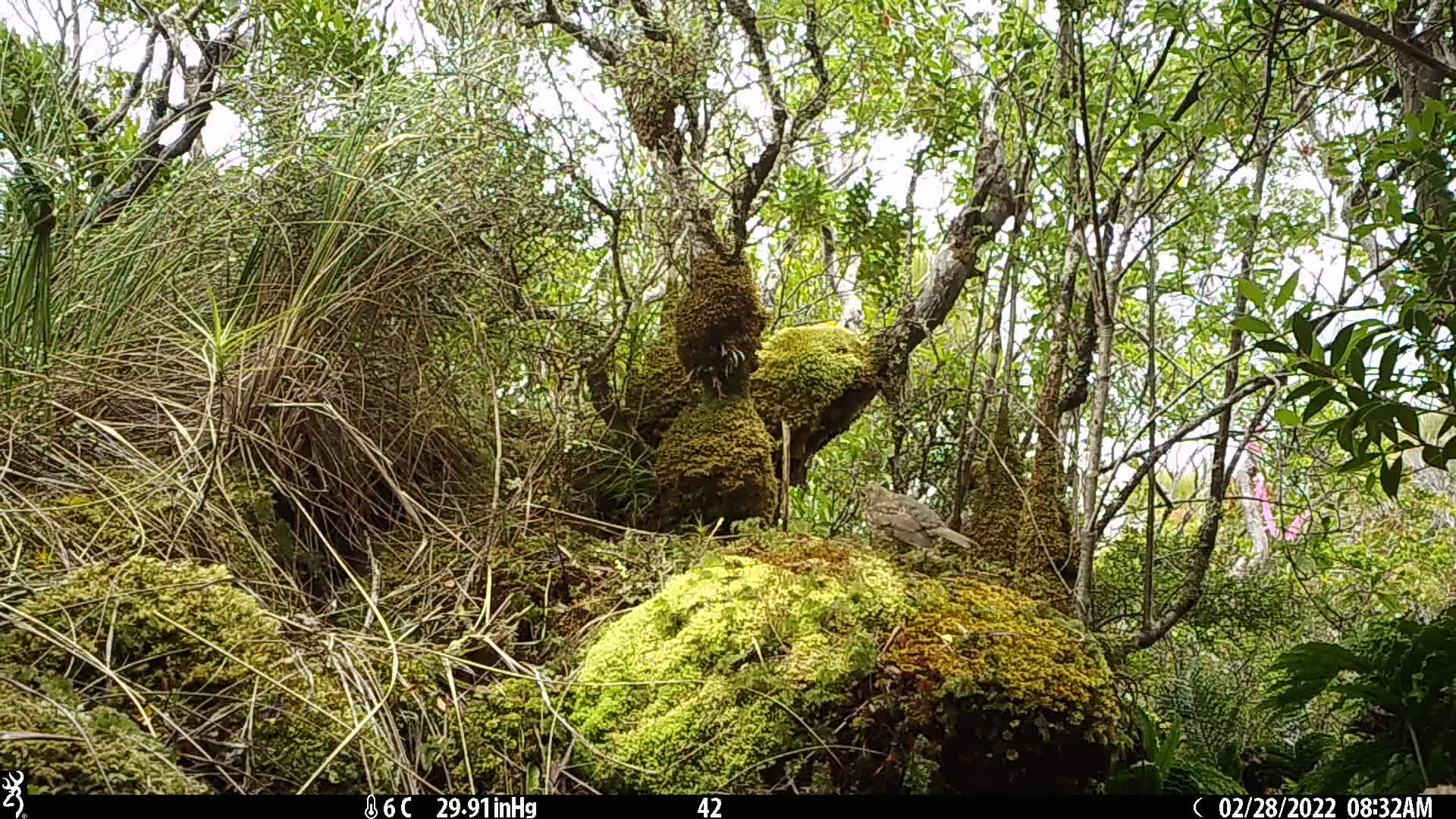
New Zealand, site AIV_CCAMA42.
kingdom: Animalia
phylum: Chordata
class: Aves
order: Passeriformes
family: Turdidae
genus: Turdus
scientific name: Turdus philomelos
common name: song thrush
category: thrush